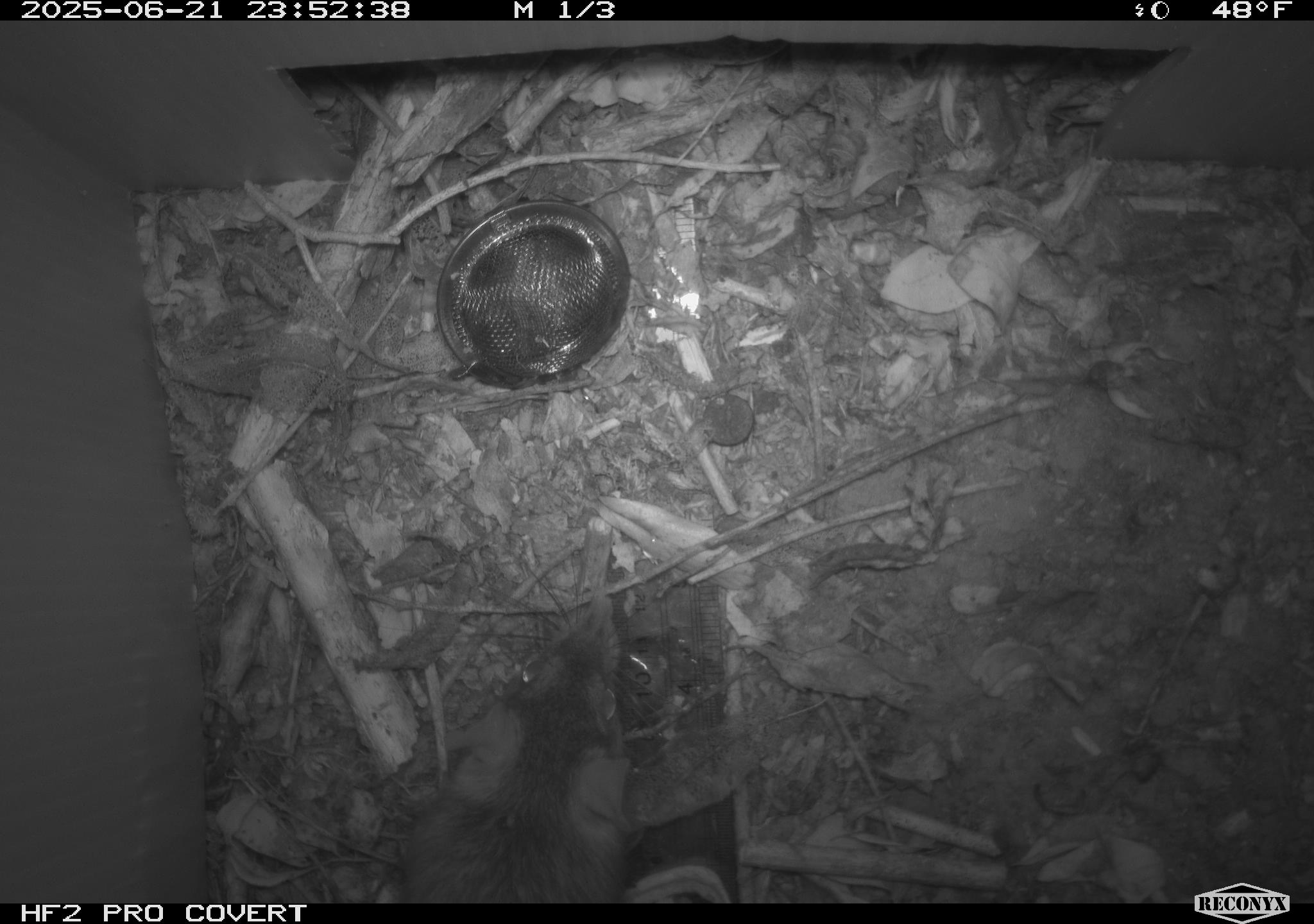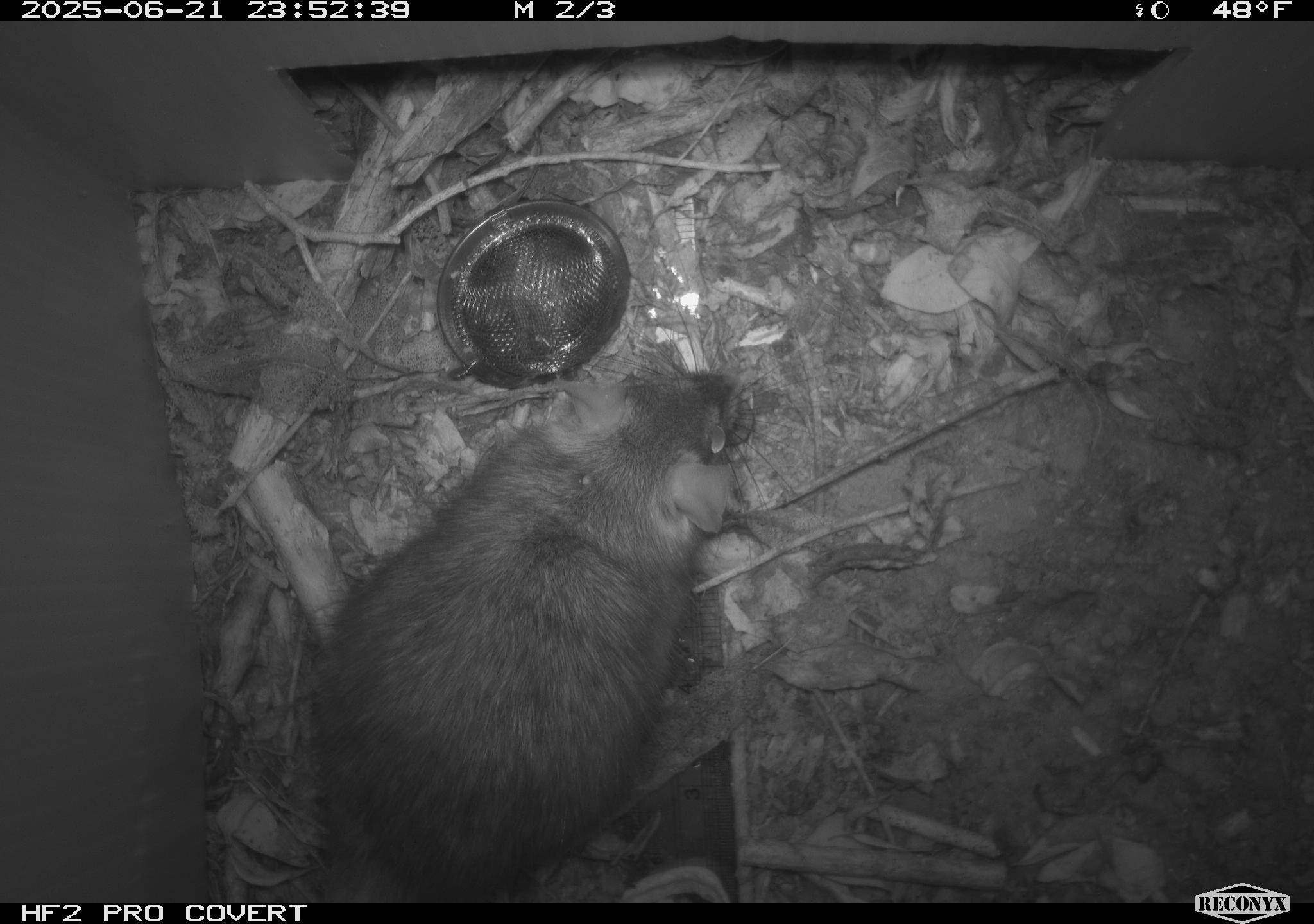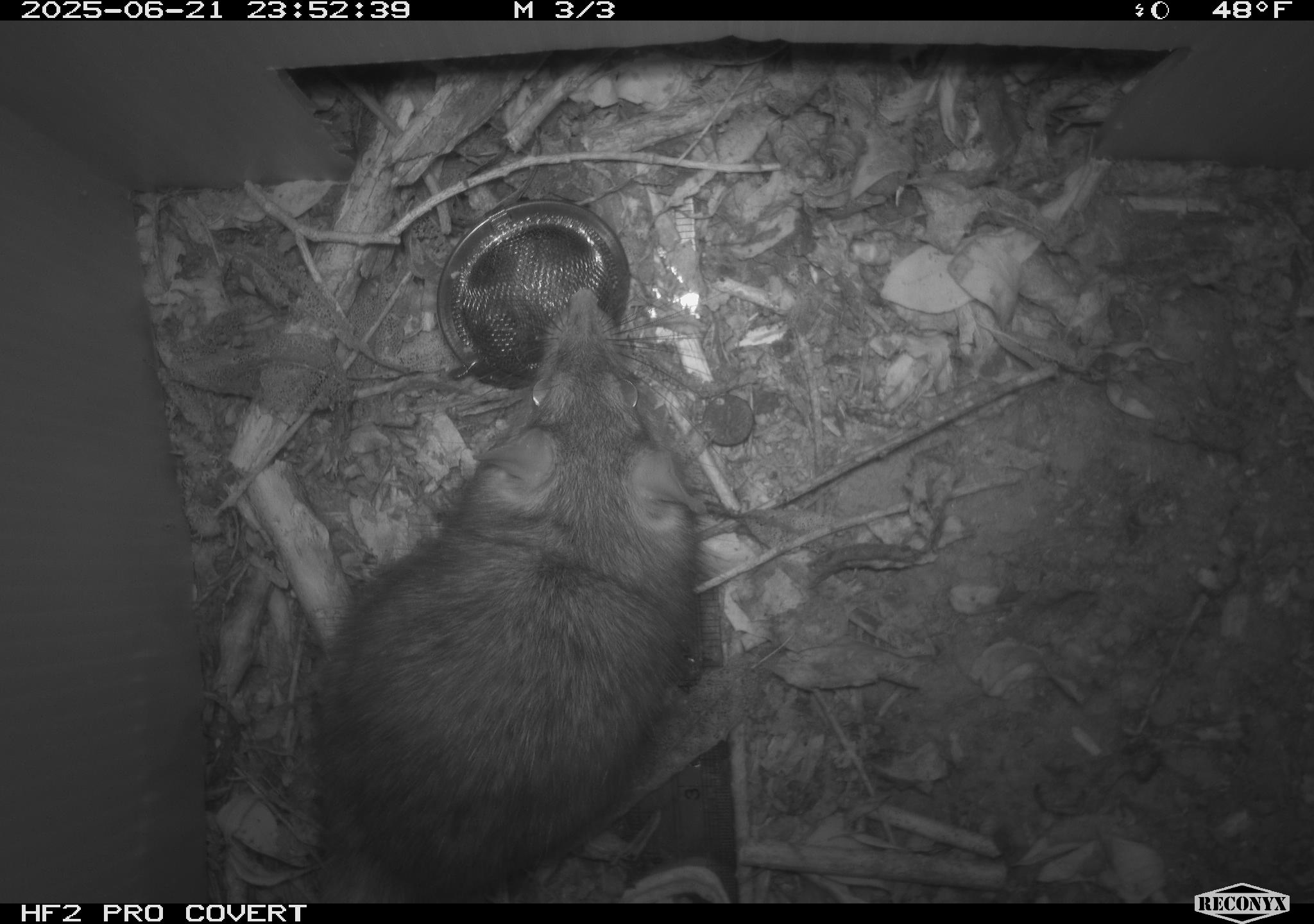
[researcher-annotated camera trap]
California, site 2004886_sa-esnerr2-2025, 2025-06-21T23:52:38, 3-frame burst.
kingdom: Animalia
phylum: Chordata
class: Mammalia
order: Rodentia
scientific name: Rodentia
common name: rodent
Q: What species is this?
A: Rodent (Rodentia).